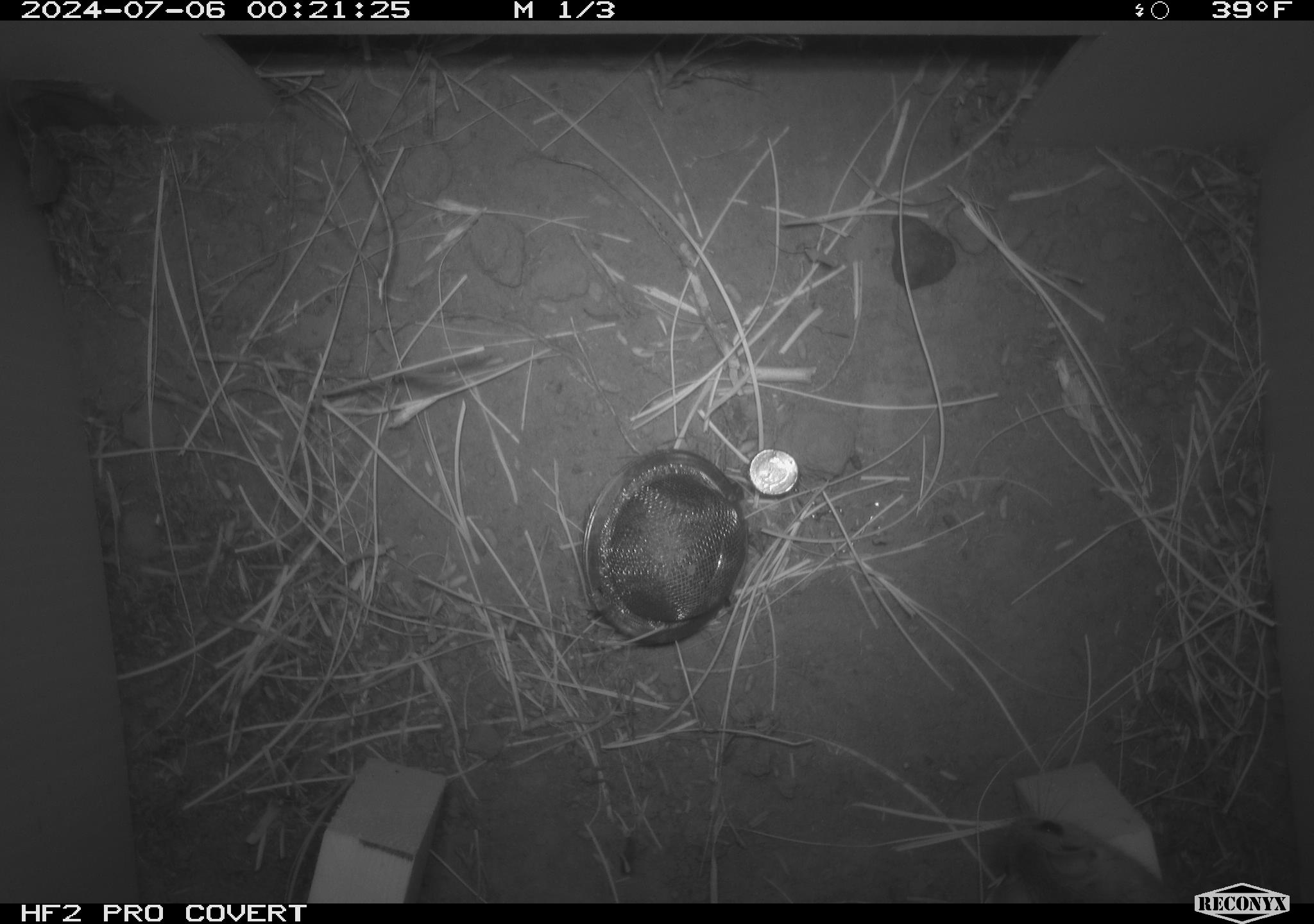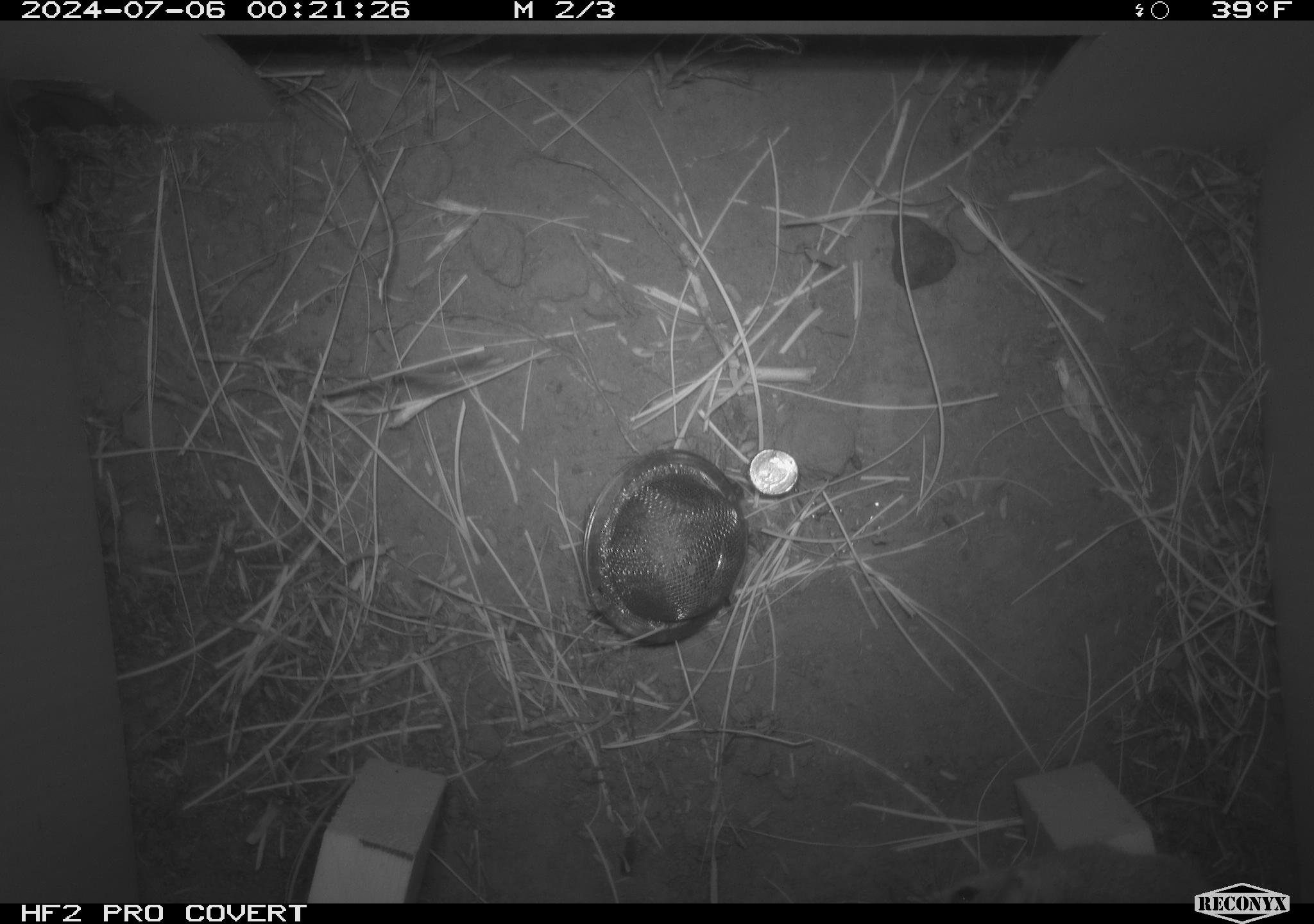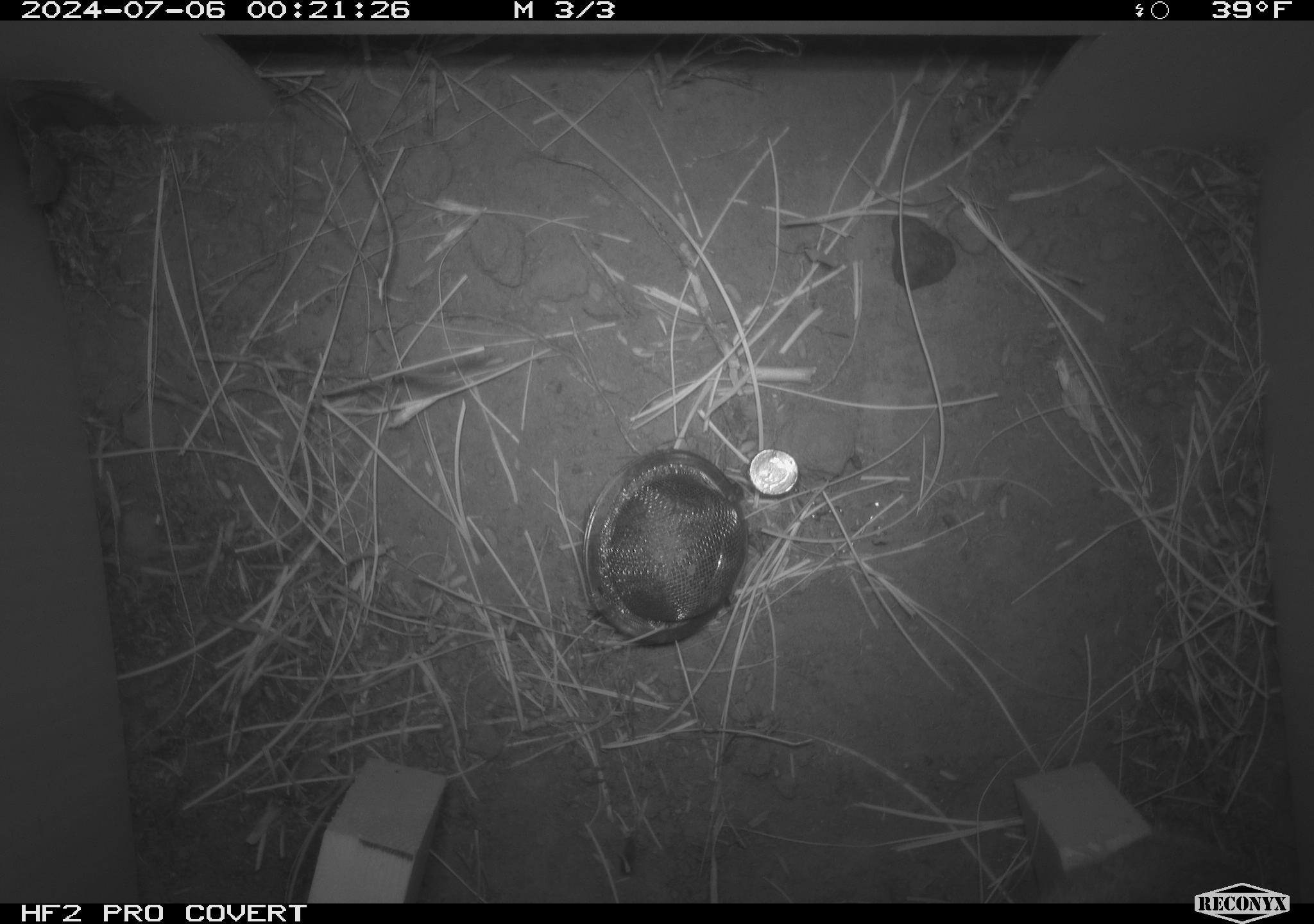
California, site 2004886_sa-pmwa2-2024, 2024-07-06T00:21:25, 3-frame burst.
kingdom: Animalia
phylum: Chordata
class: Mammalia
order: Rodentia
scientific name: Rodentia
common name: mouse species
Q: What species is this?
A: Mouse species (Rodentia).